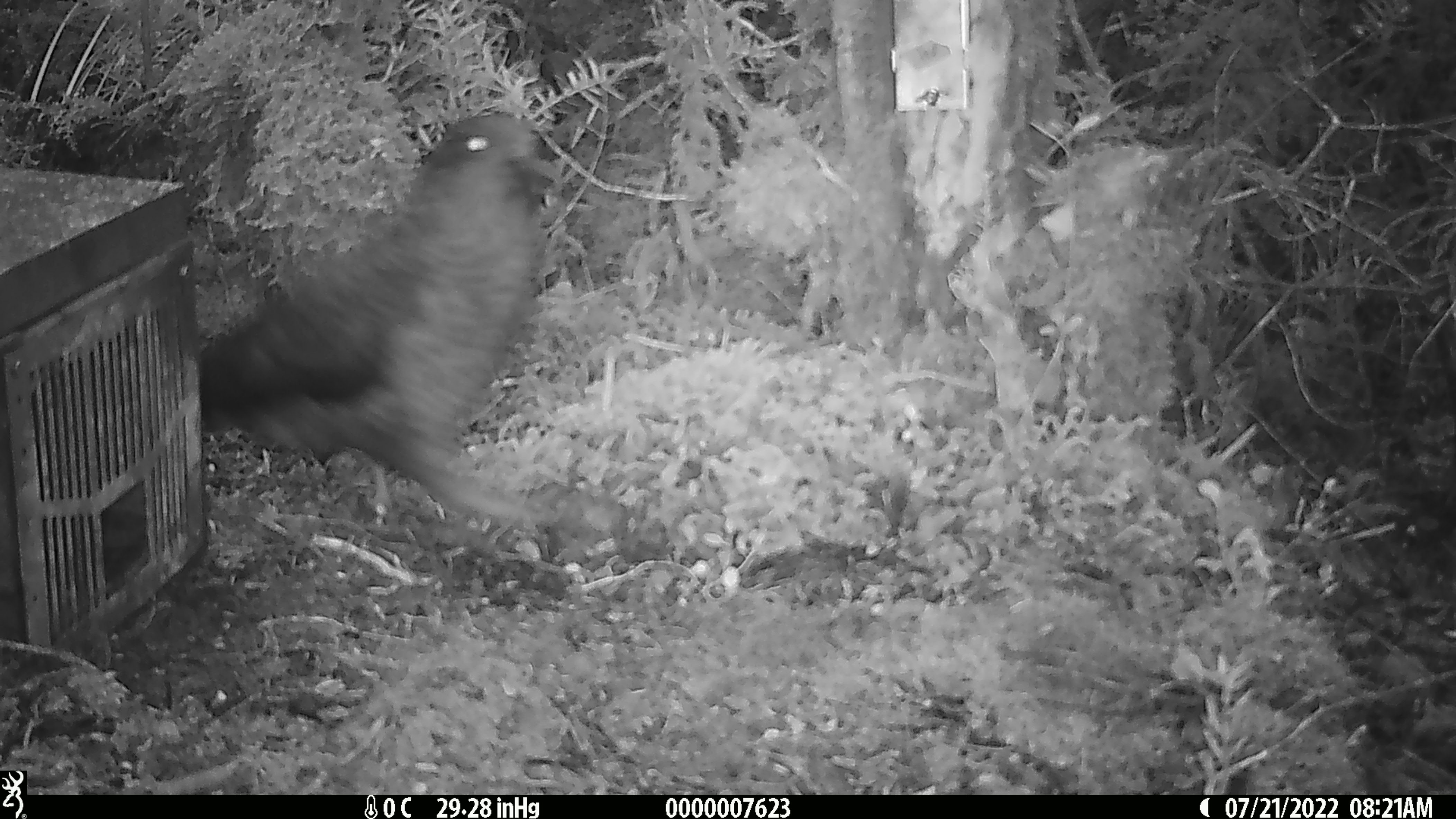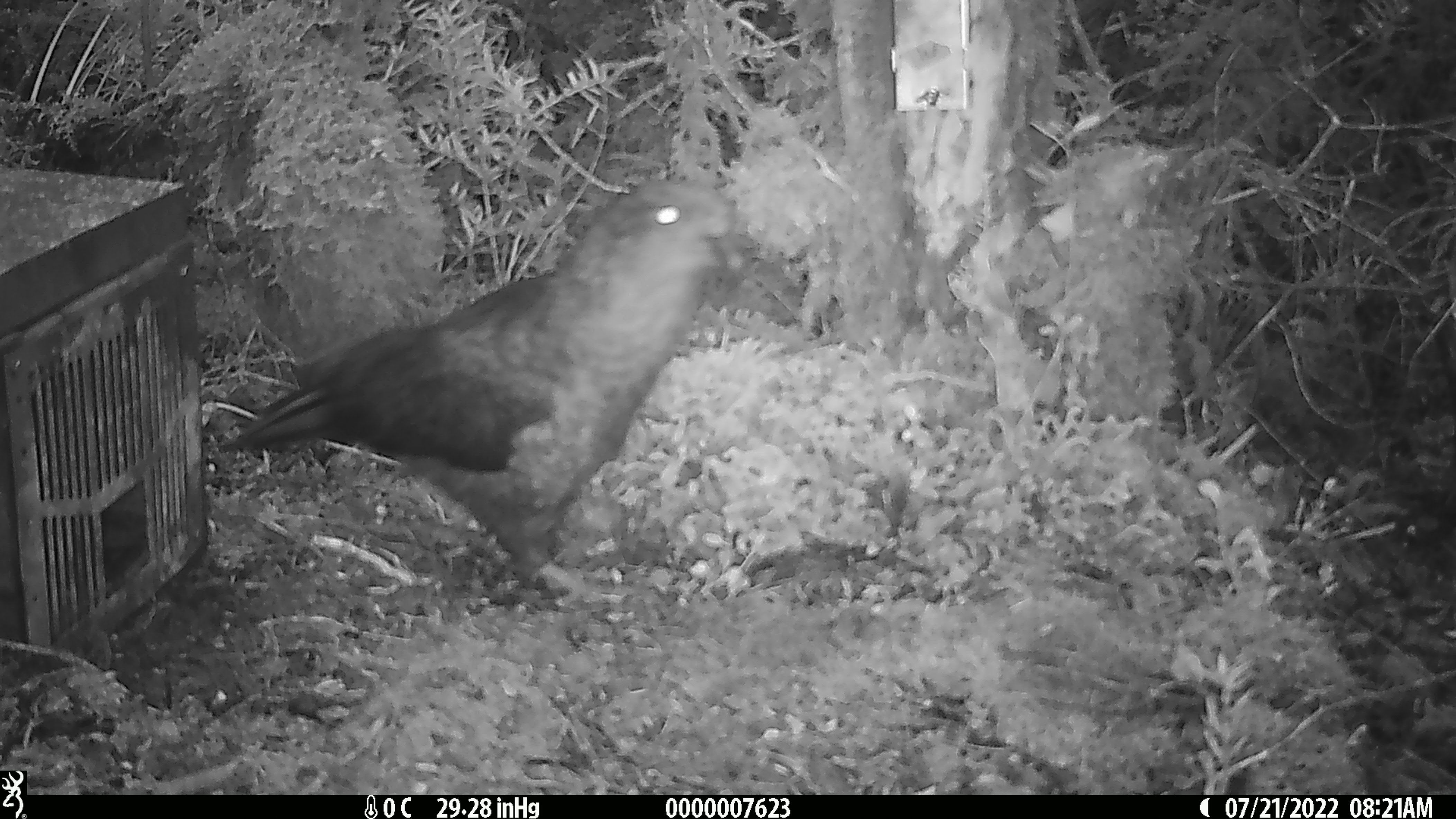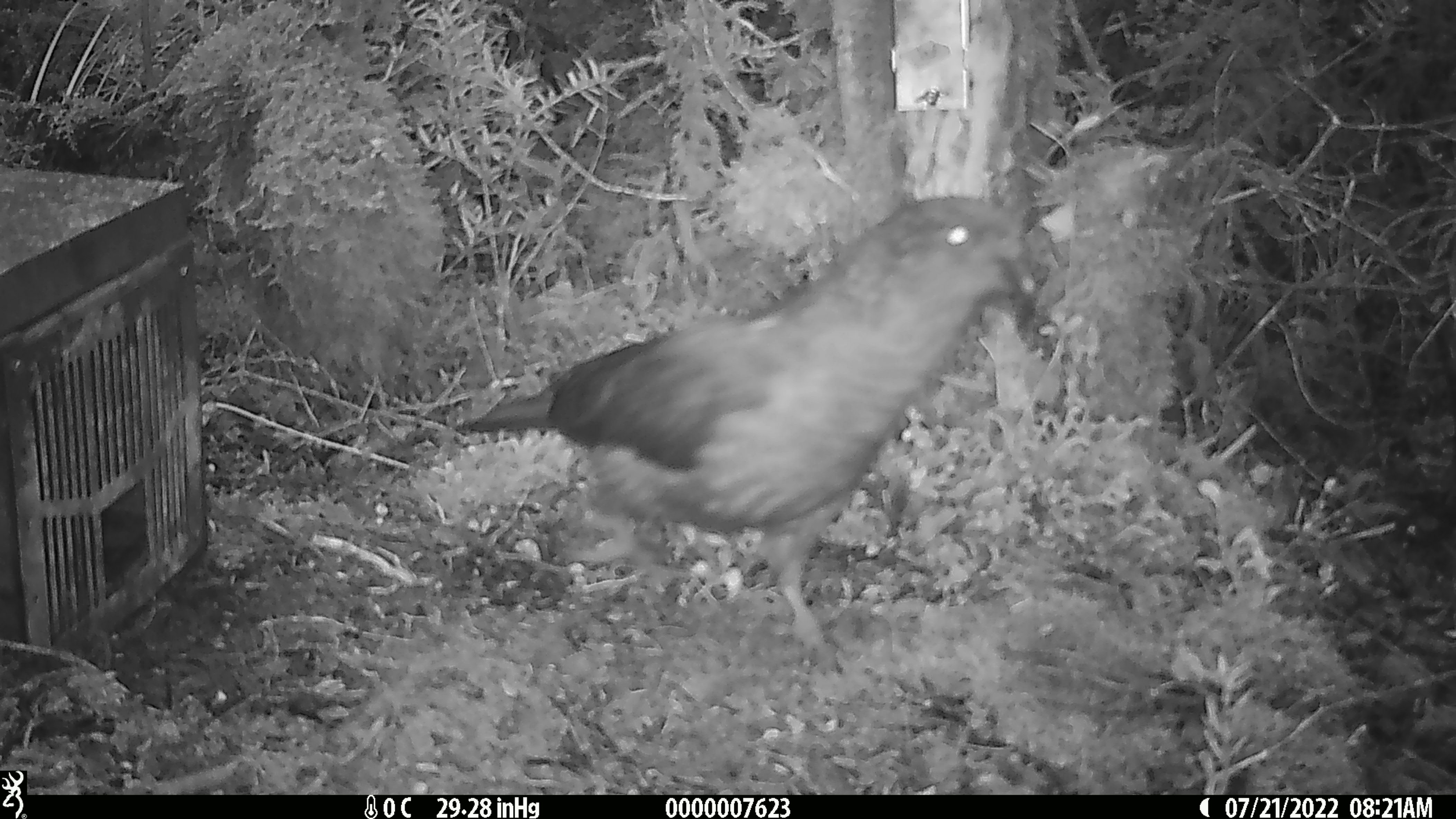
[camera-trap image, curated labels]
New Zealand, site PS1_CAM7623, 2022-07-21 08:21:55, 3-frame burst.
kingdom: Animalia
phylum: Chordata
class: Aves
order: Psittaciformes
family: Strigopidae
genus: Nestor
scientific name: Nestor notabilis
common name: kea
Kea (Nestor notabilis).